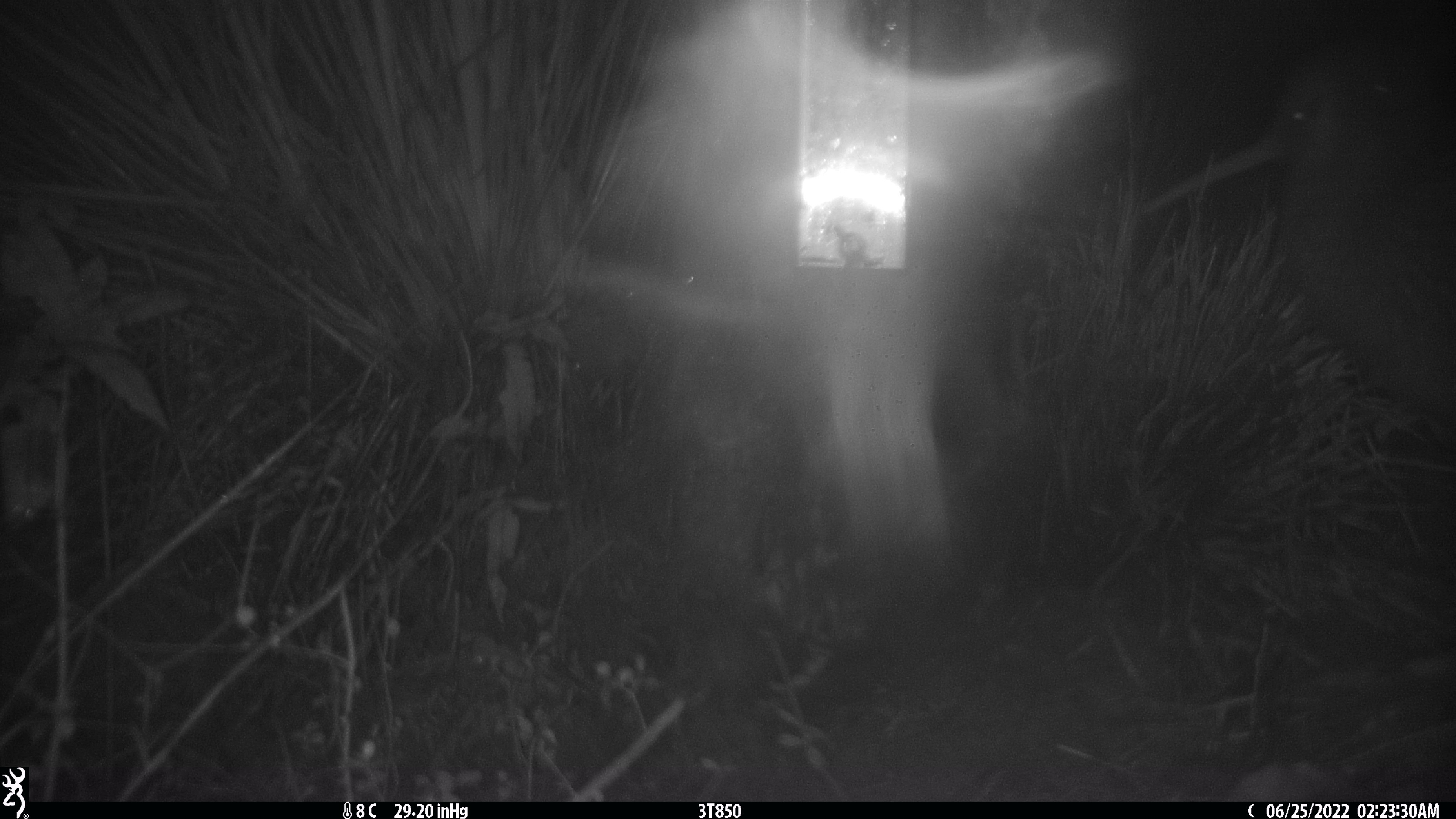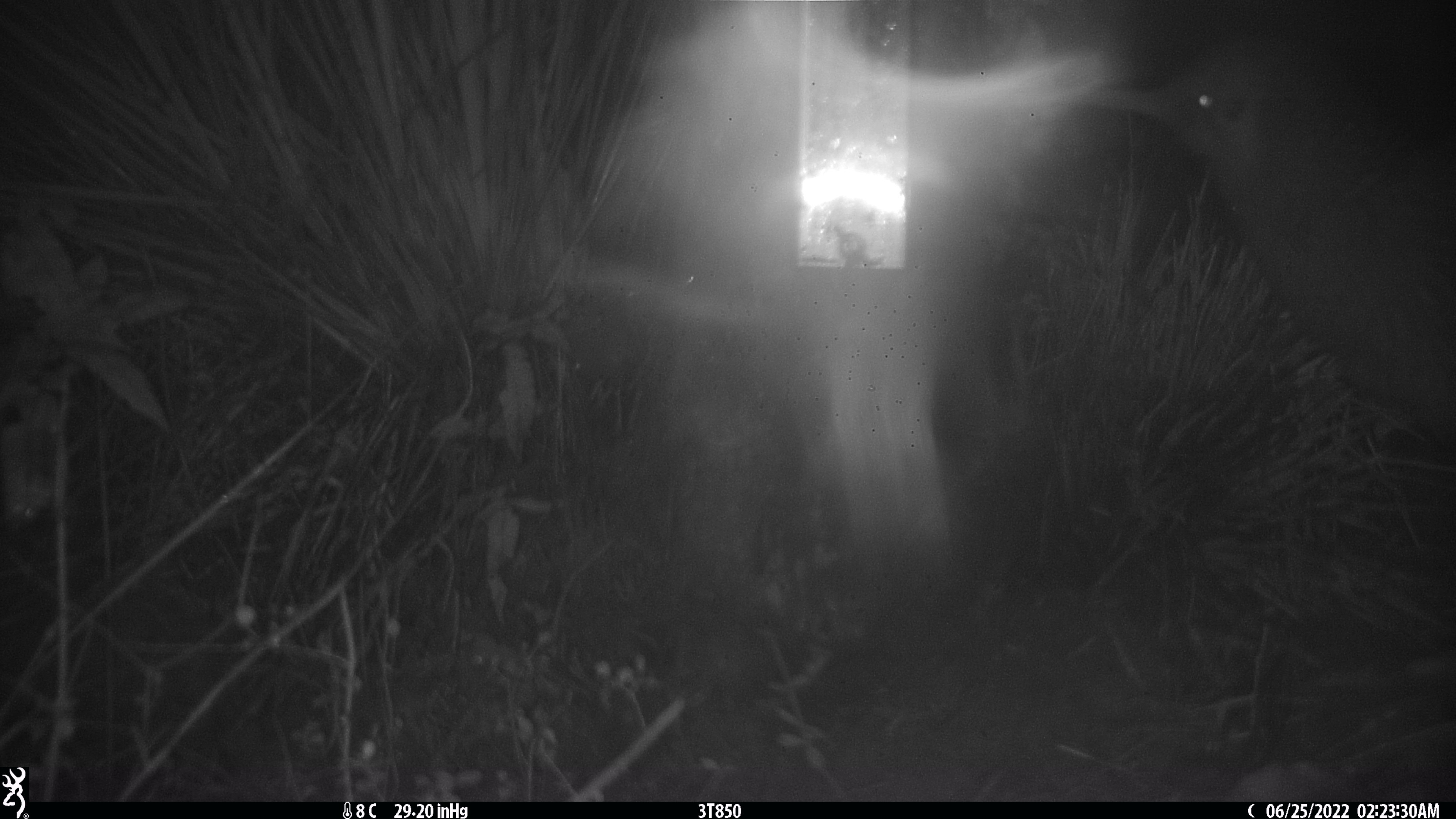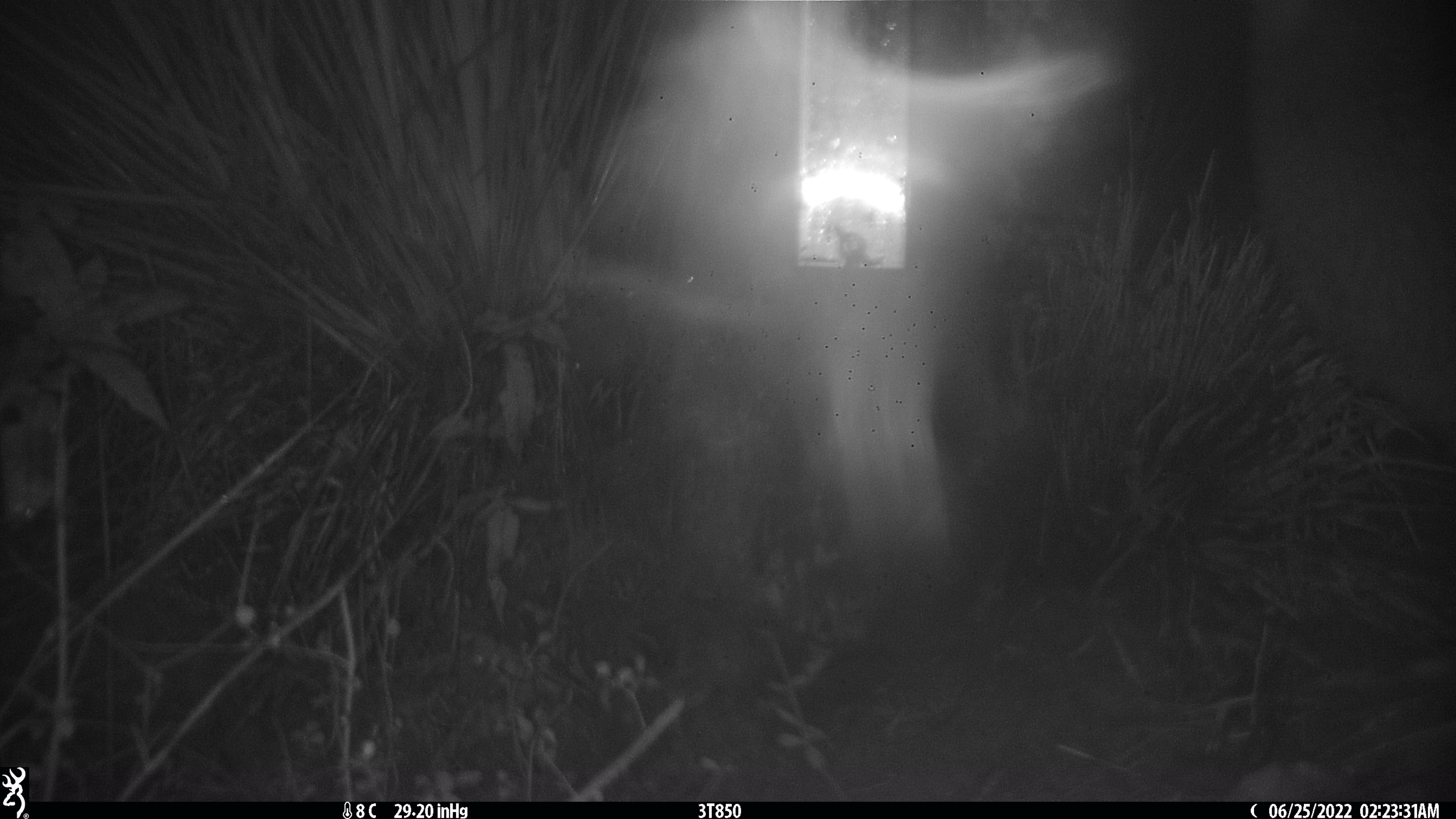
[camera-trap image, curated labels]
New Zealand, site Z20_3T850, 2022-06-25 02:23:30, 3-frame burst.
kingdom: Animalia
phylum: Chordata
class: Aves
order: Apterygiformes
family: Apterygidae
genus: Apteryx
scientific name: Apteryx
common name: kiwi